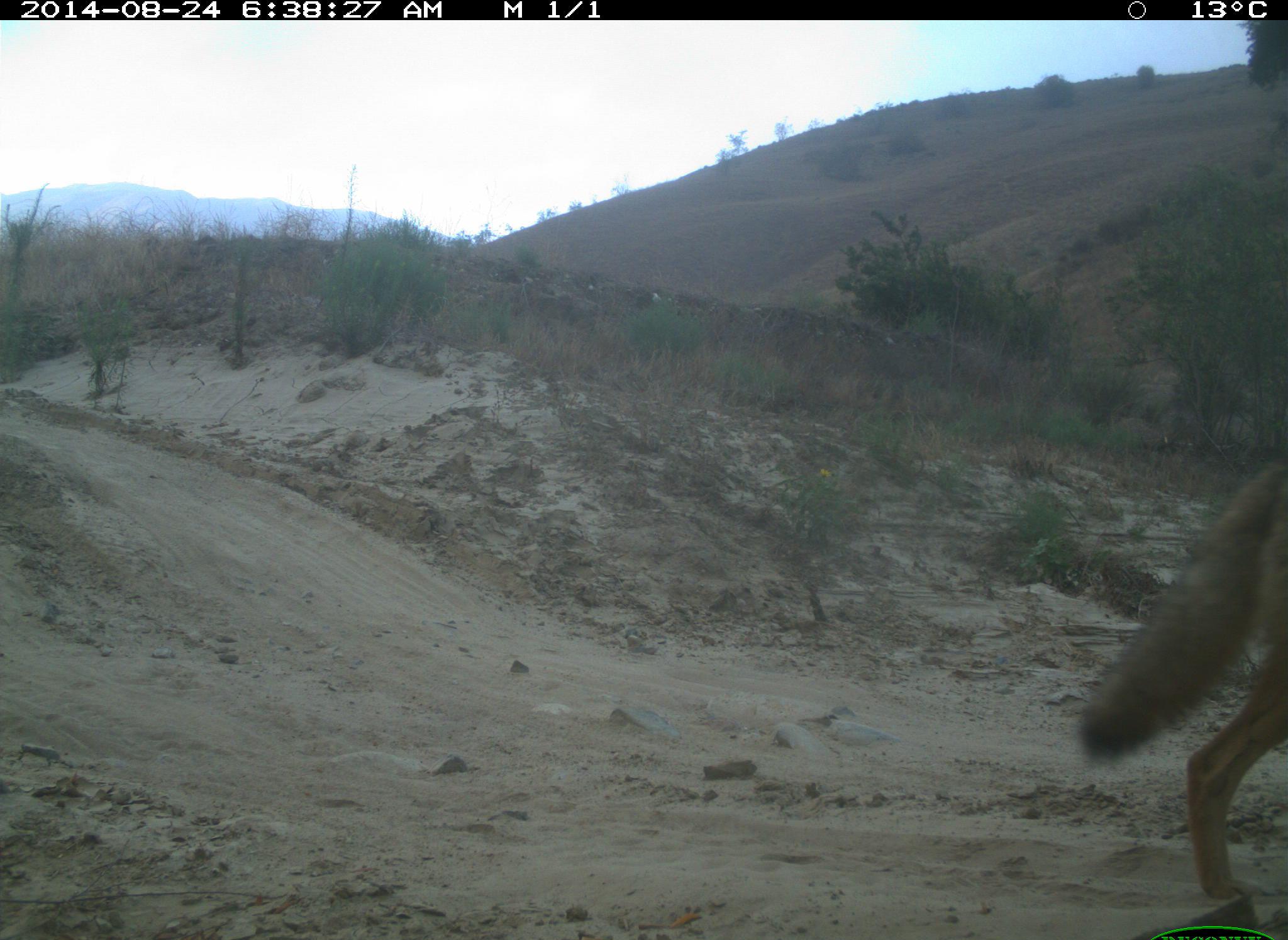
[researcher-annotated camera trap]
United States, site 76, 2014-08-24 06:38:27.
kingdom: Animalia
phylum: Chordata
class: Mammalia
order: Carnivora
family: Canidae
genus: Canis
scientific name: Canis latrans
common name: coyote